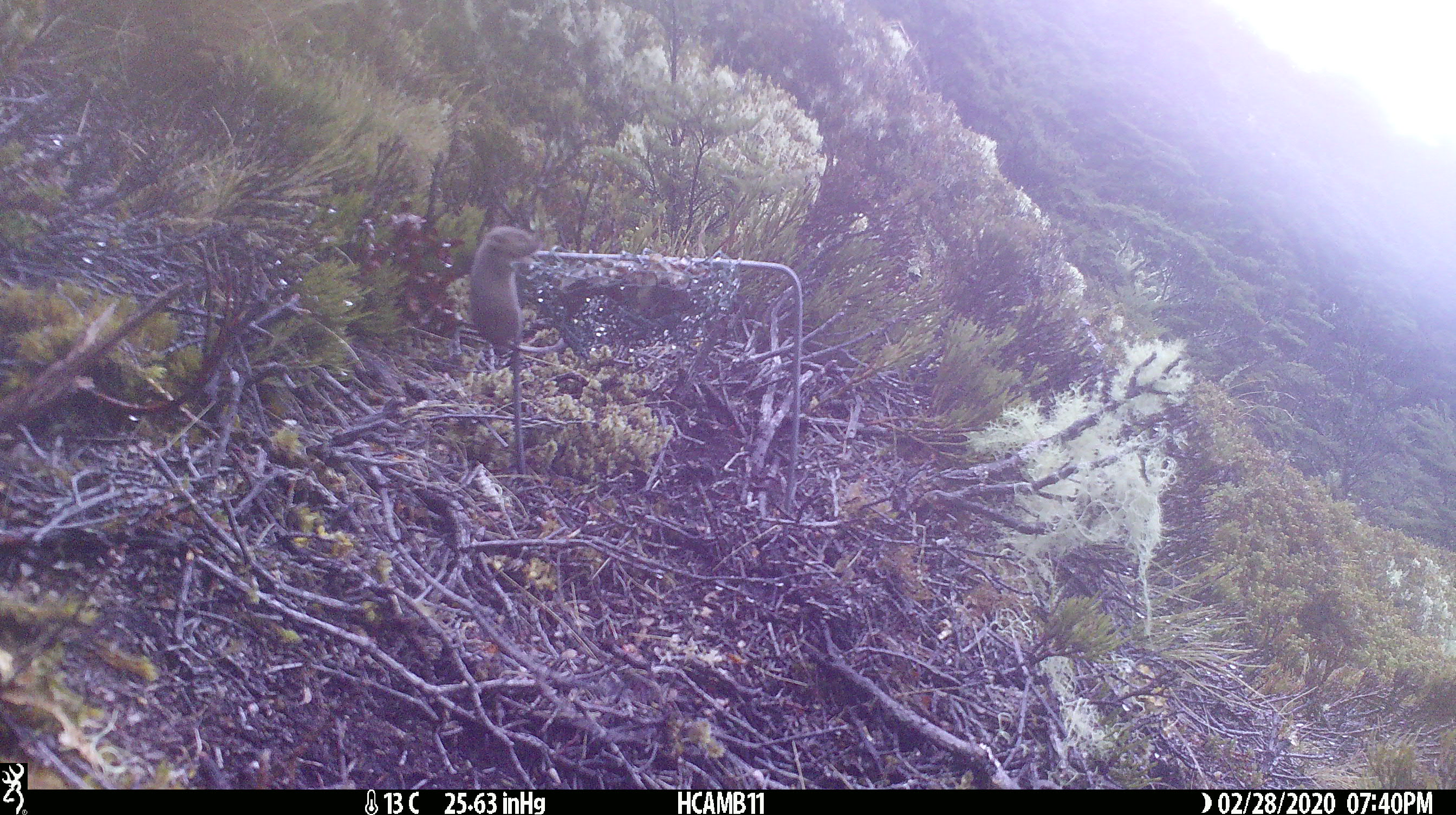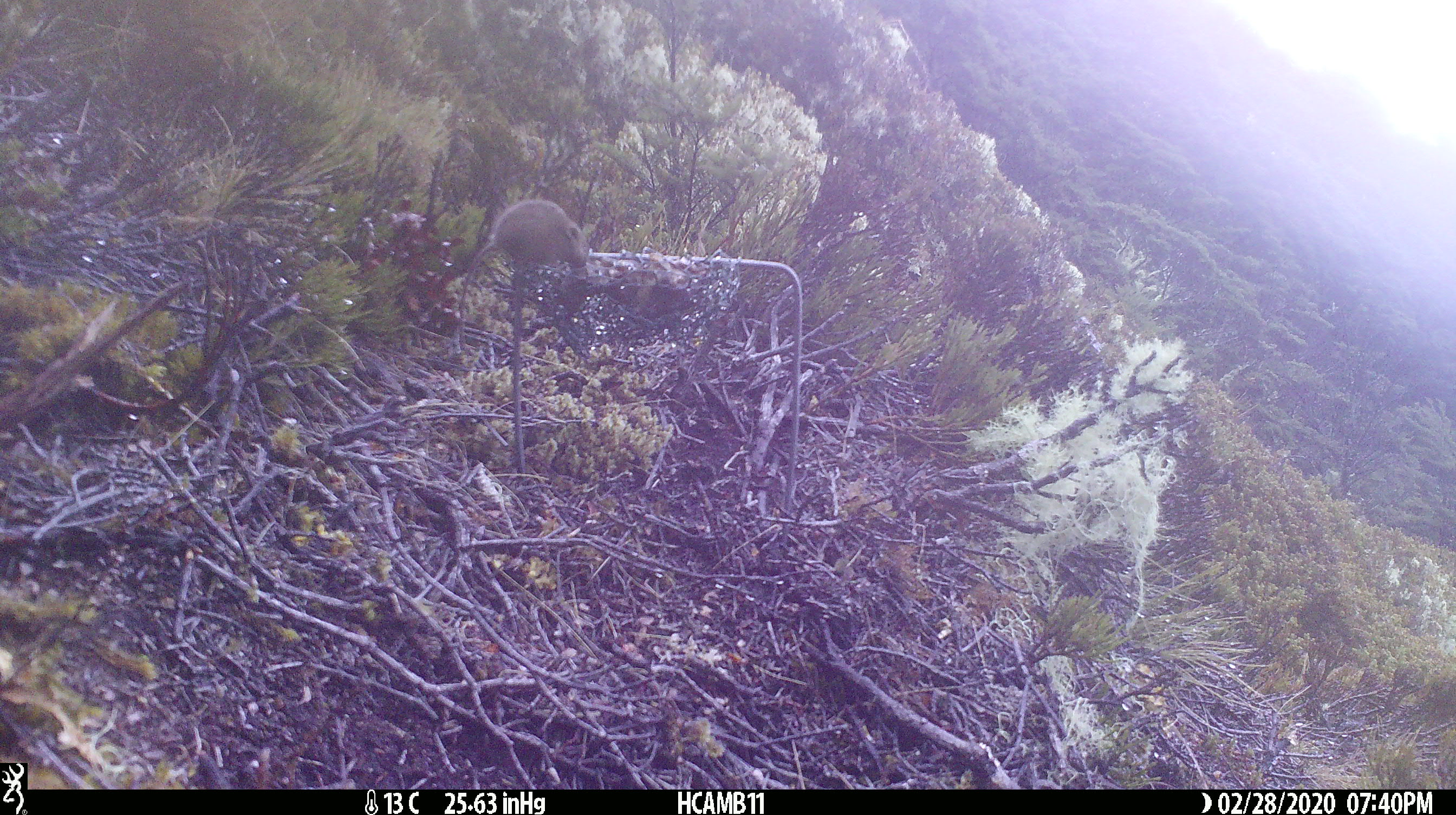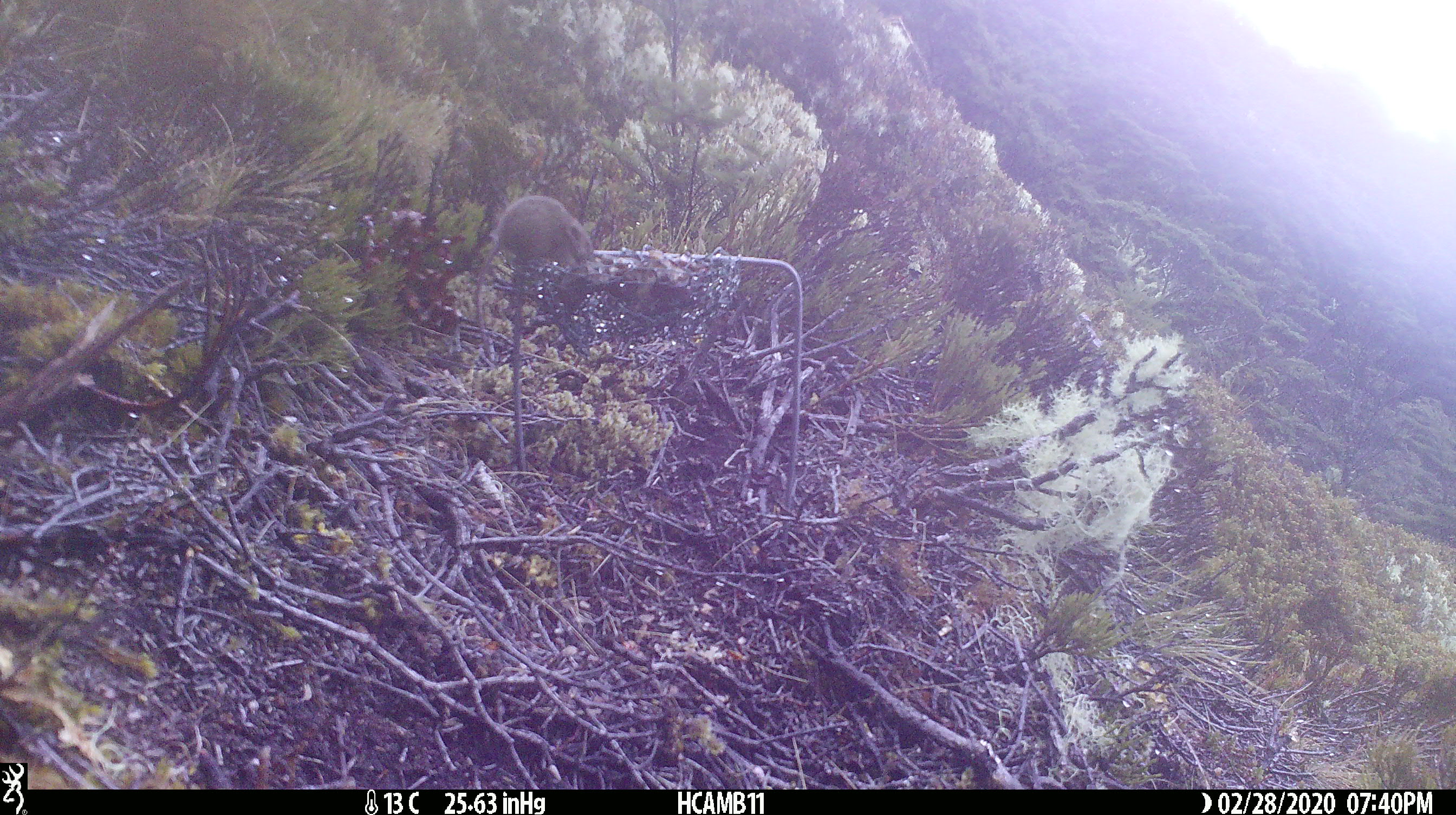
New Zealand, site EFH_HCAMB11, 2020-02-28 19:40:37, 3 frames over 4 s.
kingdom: Animalia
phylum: Chordata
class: Mammalia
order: Rodentia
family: Muridae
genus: Mus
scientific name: Mus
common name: mouse